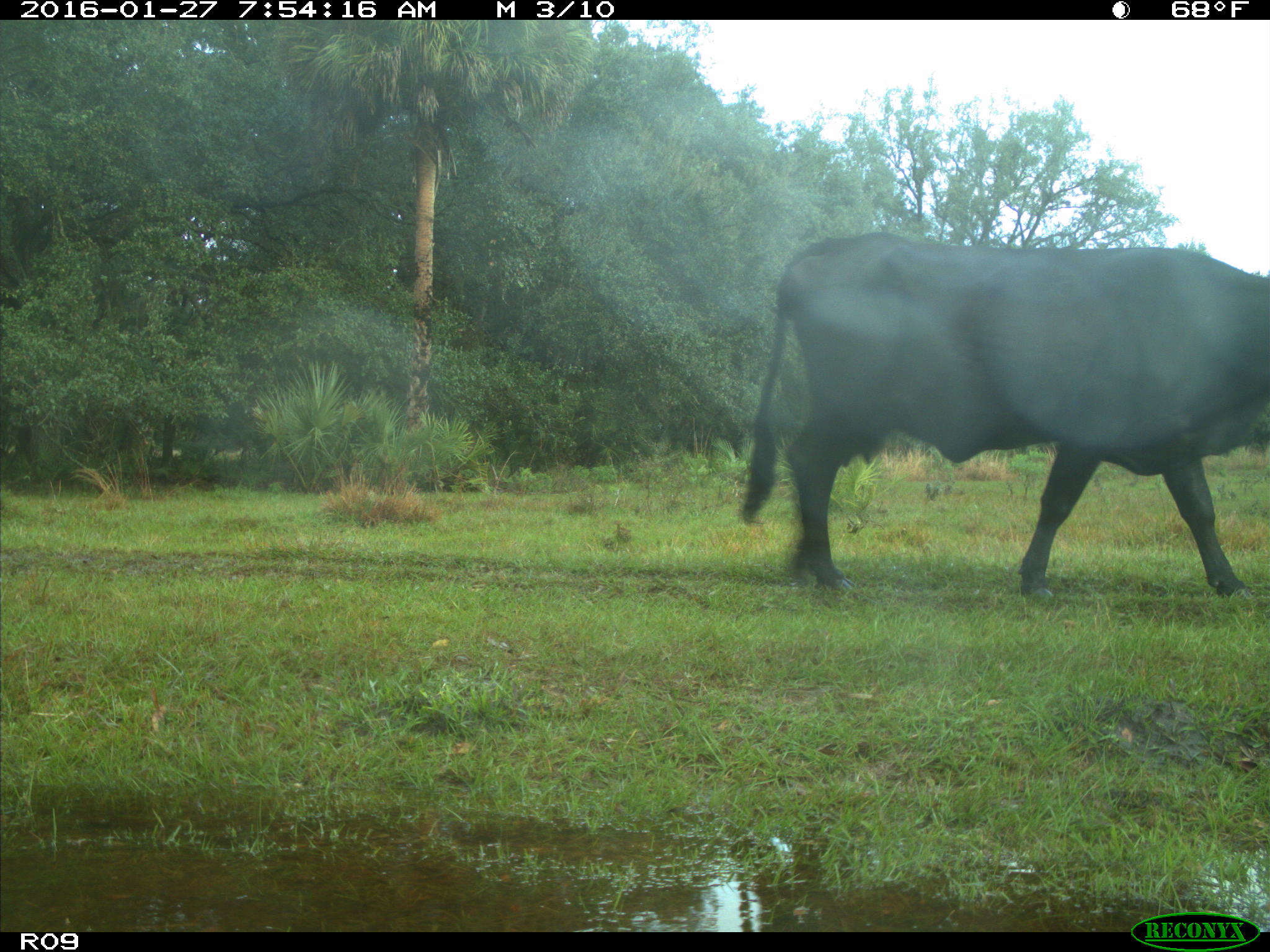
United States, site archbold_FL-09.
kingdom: Animalia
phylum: Chordata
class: Mammalia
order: Artiodactyla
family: Bovidae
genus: Bos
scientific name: Bos taurus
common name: domestic cow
Bos taurus (domestic cow).